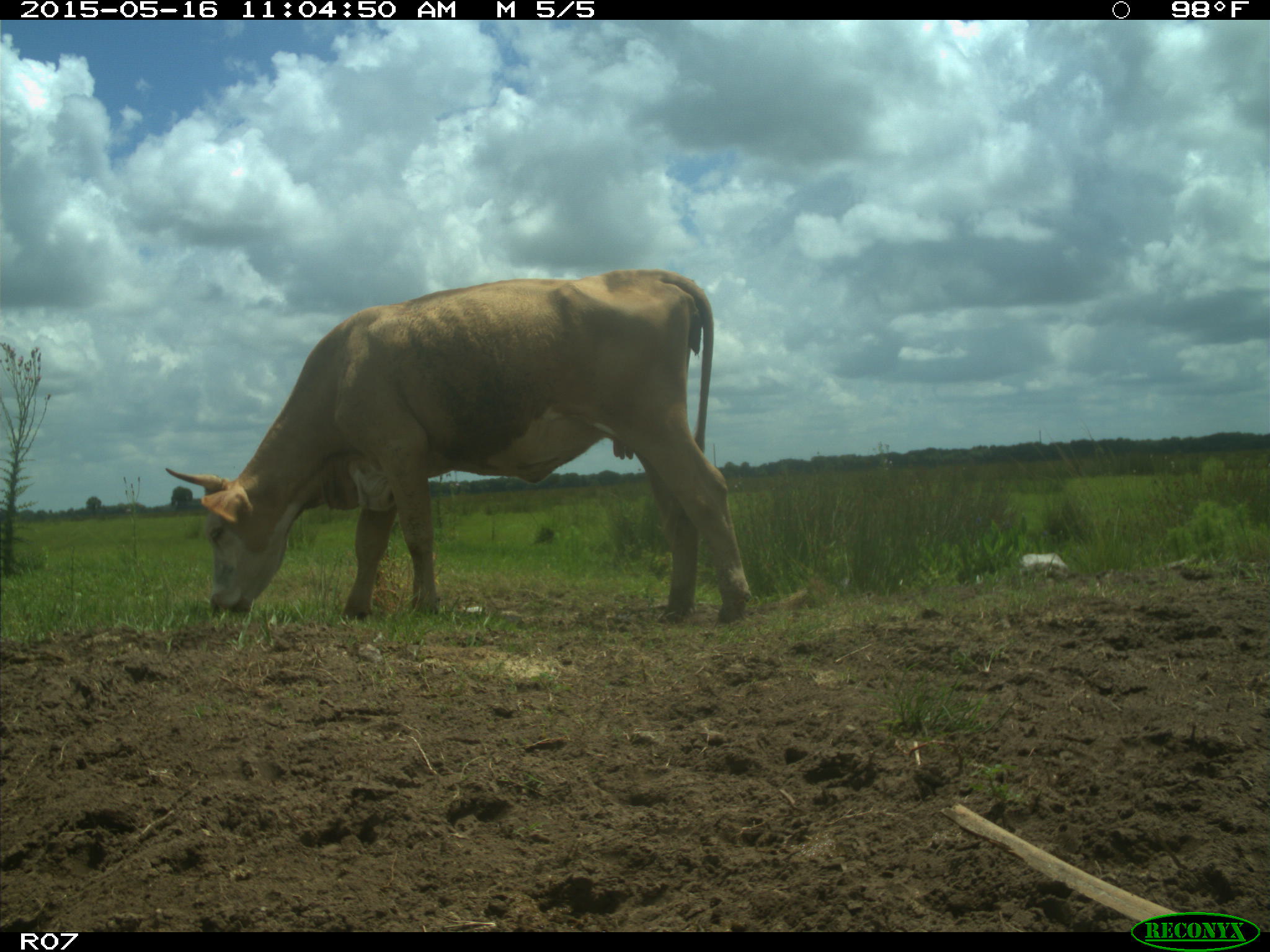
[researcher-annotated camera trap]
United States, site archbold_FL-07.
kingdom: Animalia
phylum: Chordata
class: Mammalia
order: Artiodactyla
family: Bovidae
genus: Bos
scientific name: Bos taurus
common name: domestic cow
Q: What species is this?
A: Bos taurus (domestic cow).